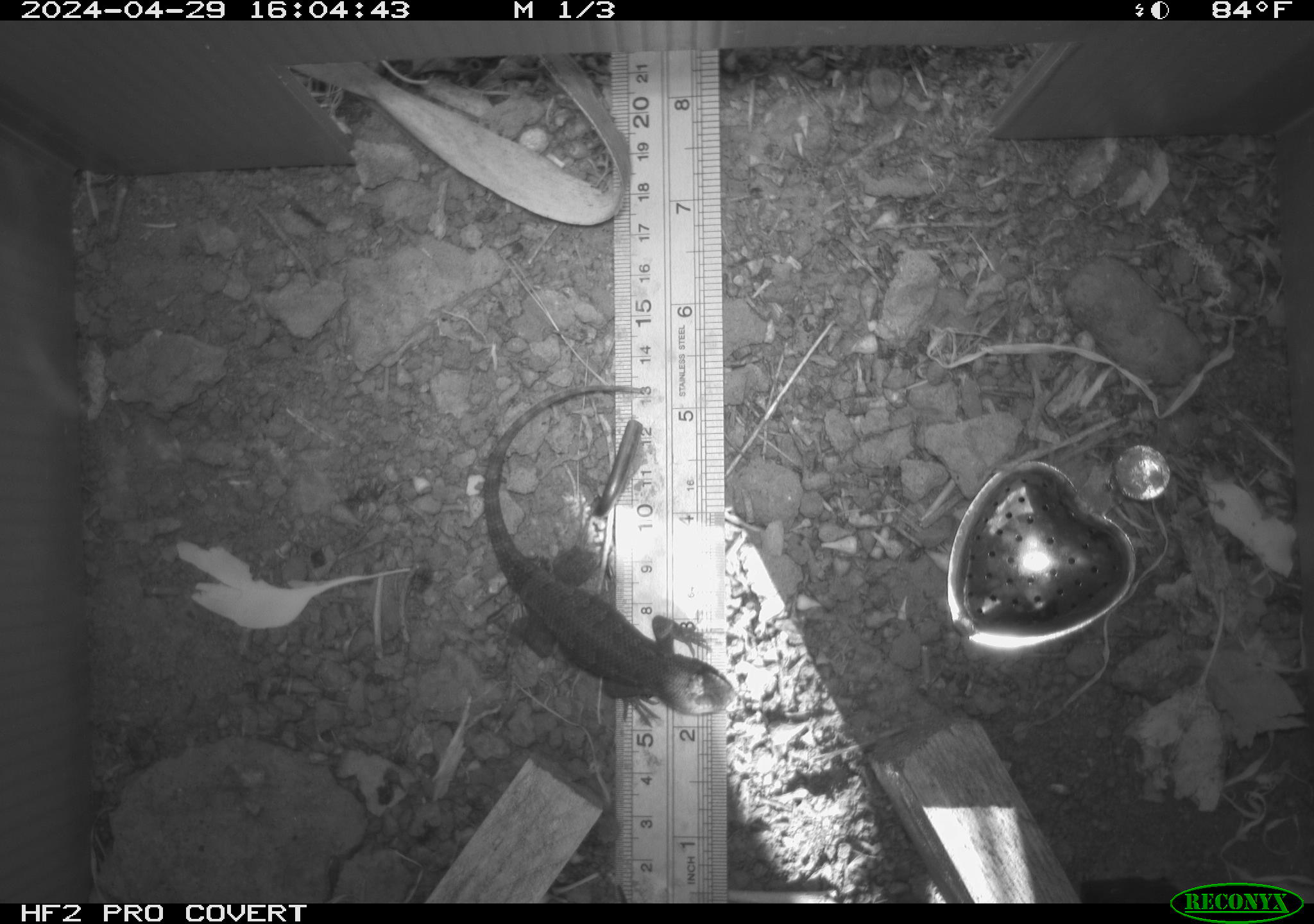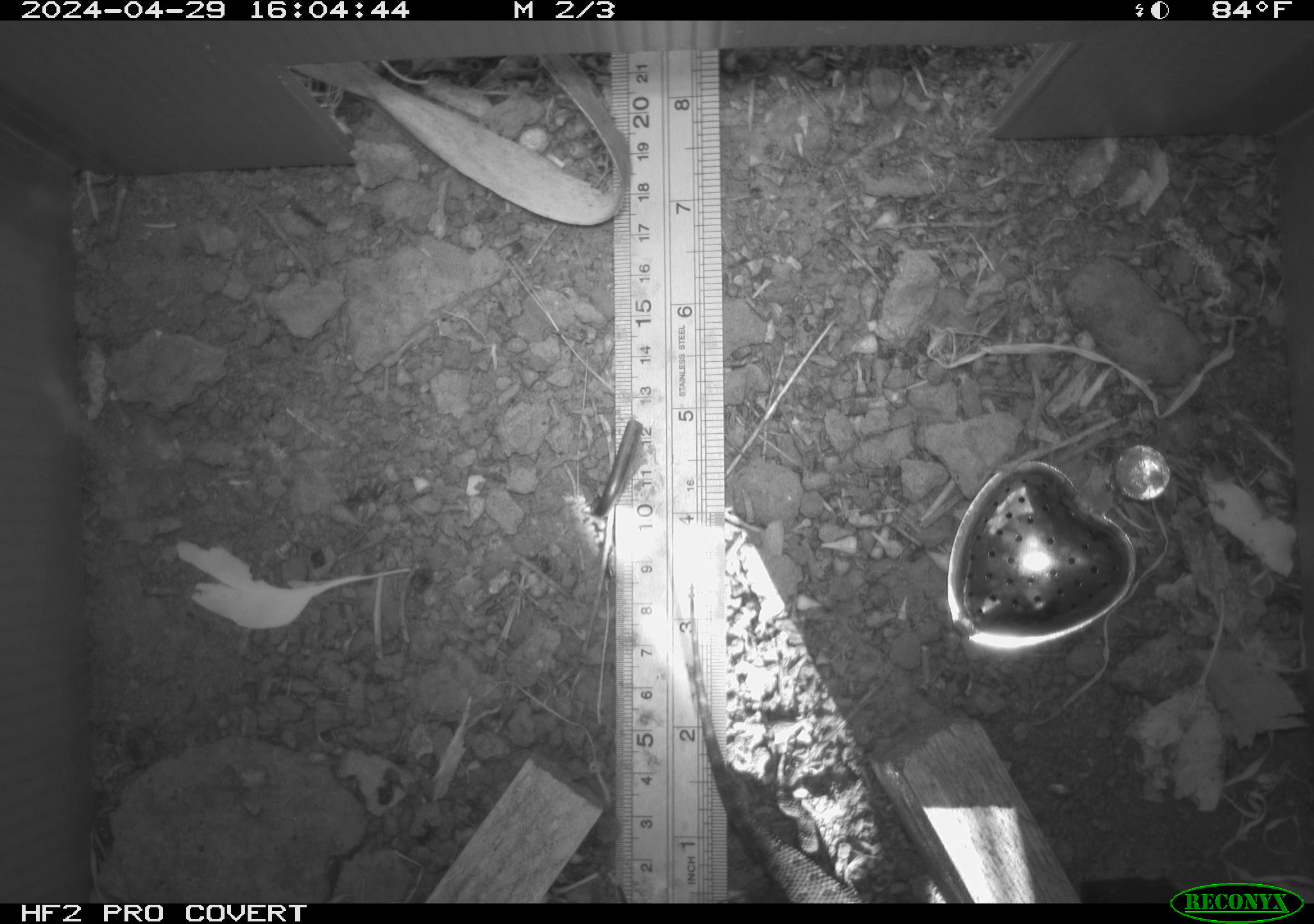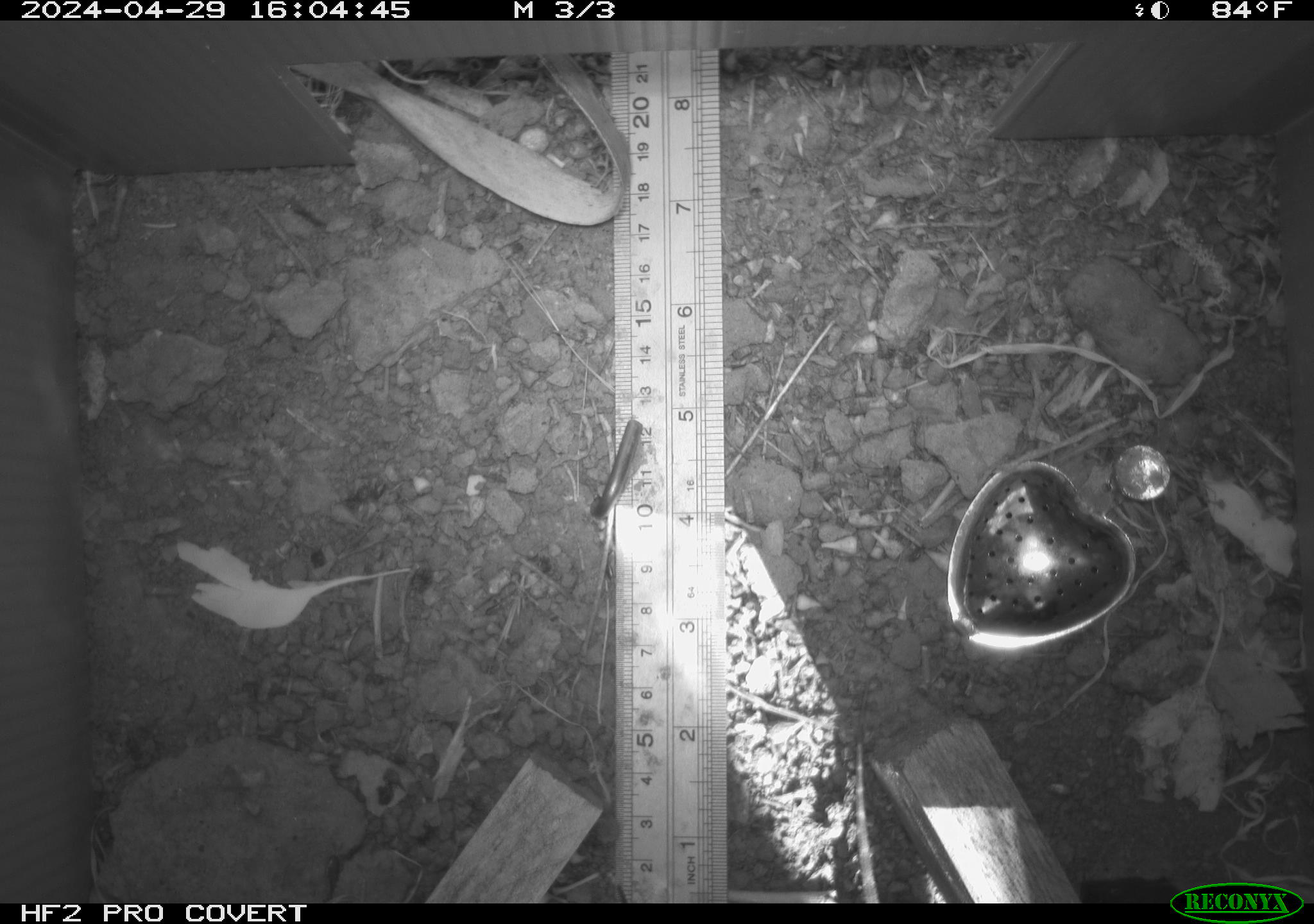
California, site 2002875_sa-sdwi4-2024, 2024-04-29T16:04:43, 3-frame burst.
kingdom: Animalia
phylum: Chordata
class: Reptilia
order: Squamata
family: Phrynosomatidae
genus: Sceloporus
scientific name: Sceloporus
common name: spiny lizards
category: sceloporus species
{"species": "sceloporus species (spiny lizards) (Sceloporus)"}